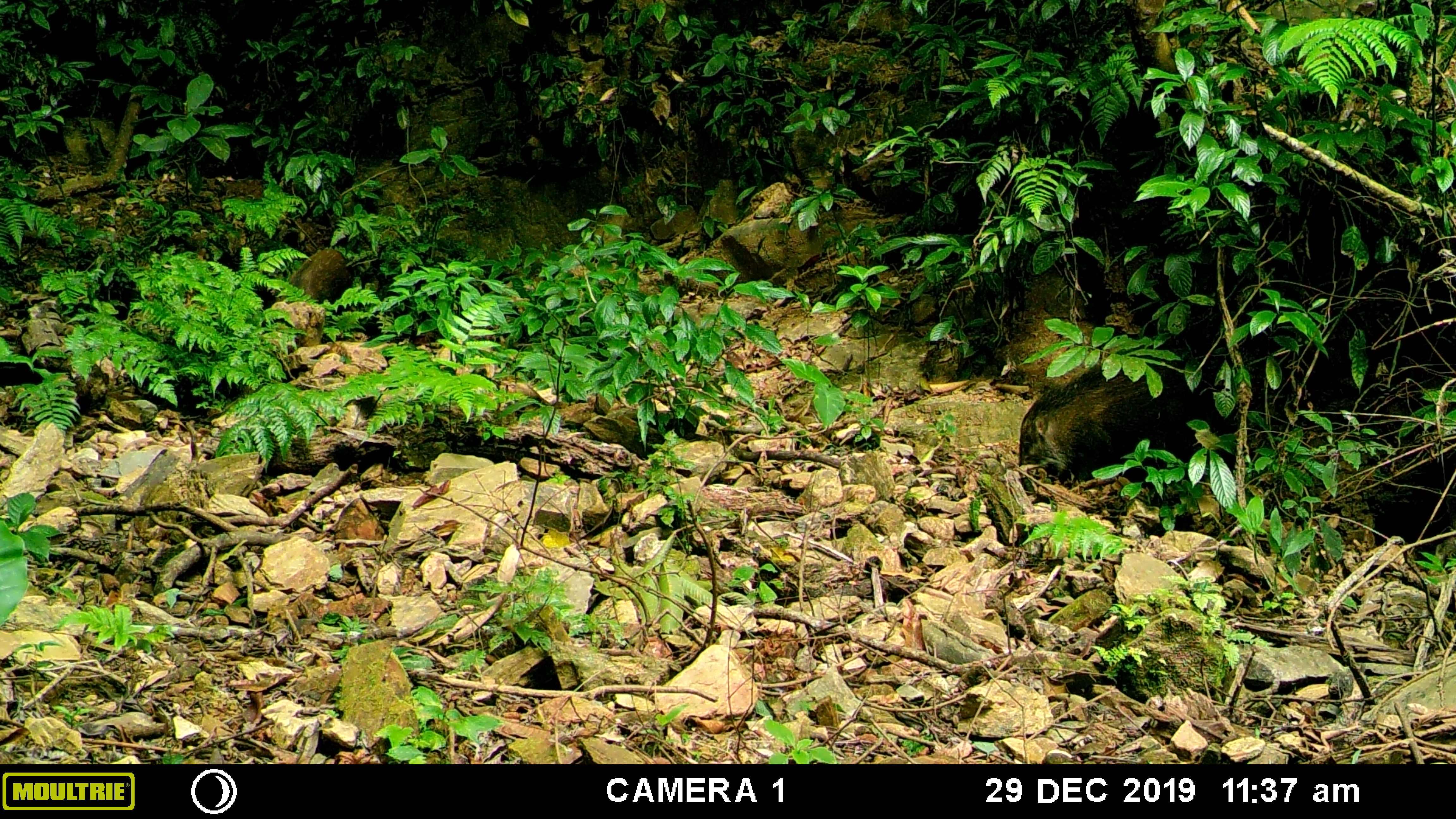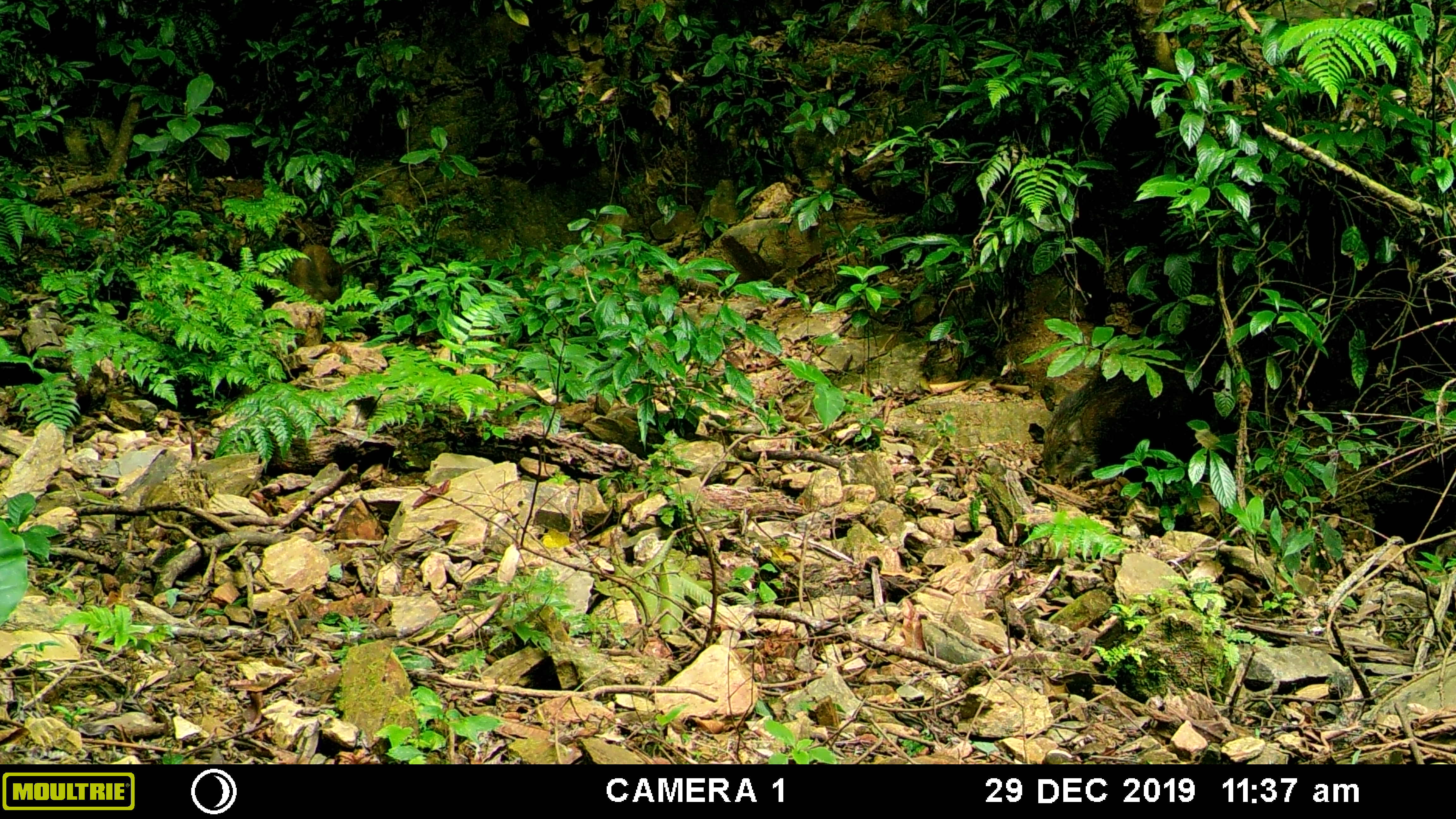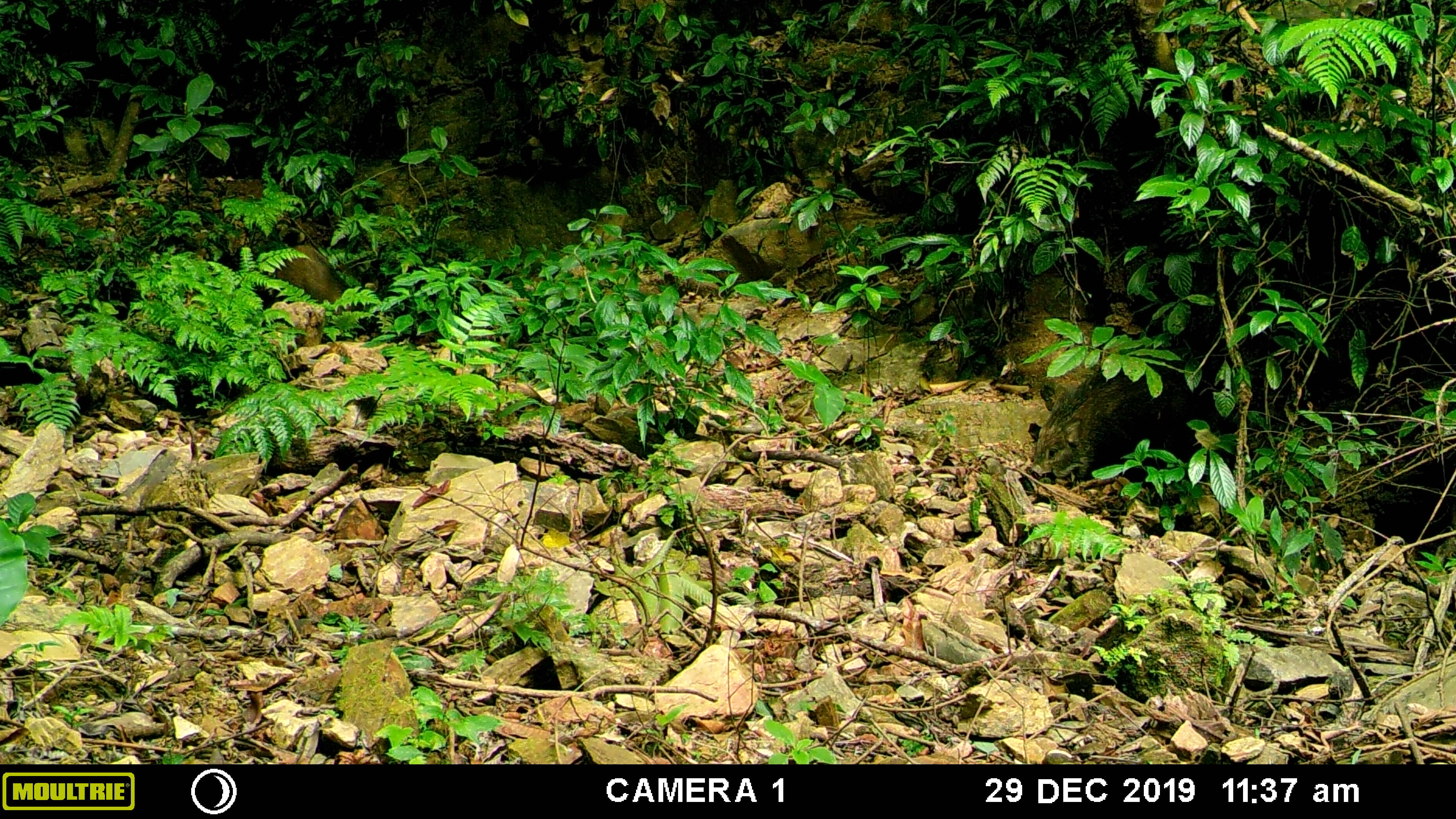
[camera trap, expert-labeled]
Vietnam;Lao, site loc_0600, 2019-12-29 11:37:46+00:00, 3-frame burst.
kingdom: Animalia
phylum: Chordata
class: Mammalia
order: Artiodactyla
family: Suidae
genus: Sus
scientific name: Sus scrofa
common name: eurasian wild pig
Eurasian wild pig (Sus scrofa). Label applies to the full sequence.